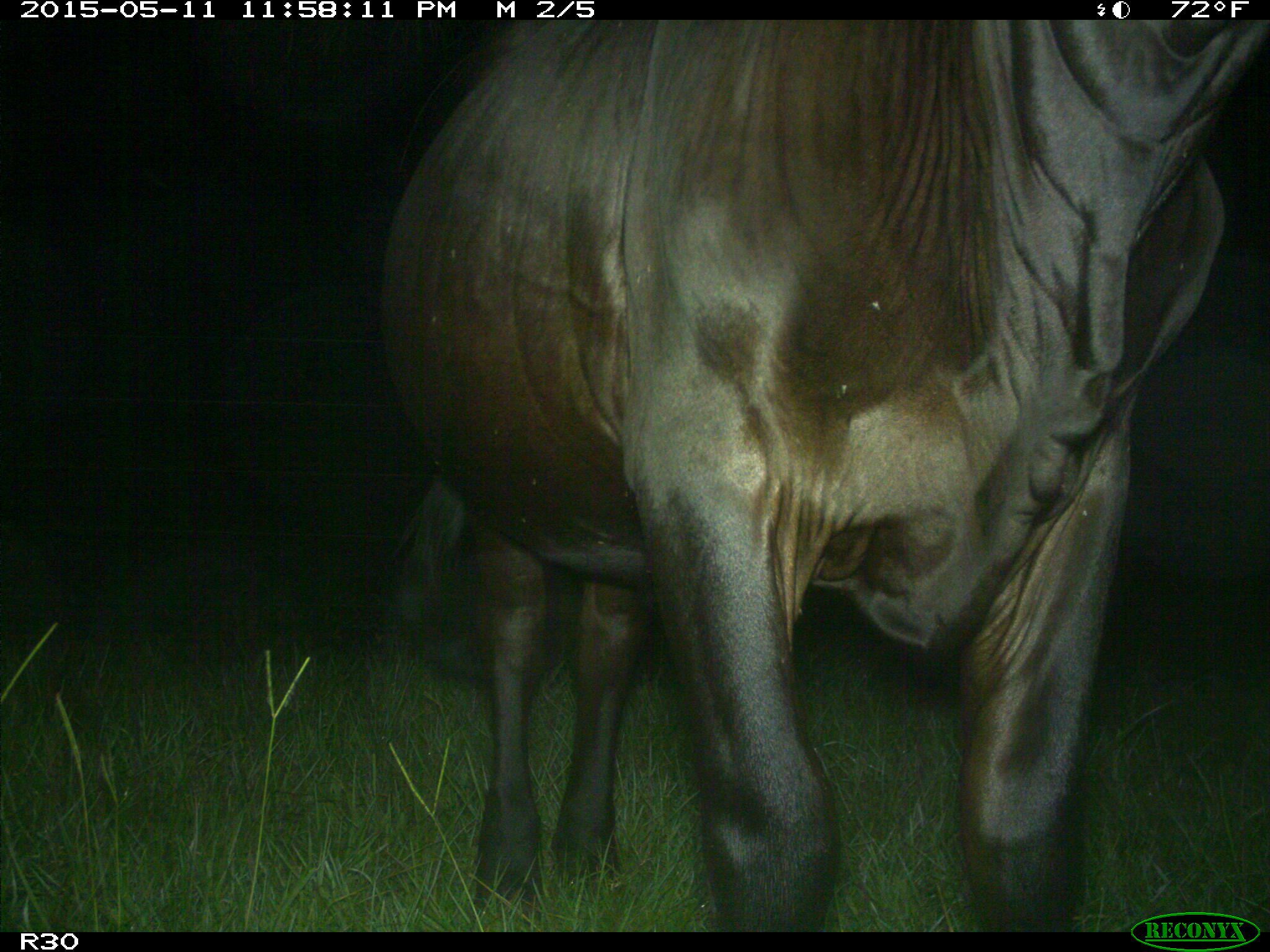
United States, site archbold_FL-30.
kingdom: Animalia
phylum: Chordata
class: Mammalia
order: Artiodactyla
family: Bovidae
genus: Bos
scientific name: Bos taurus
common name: domestic cow